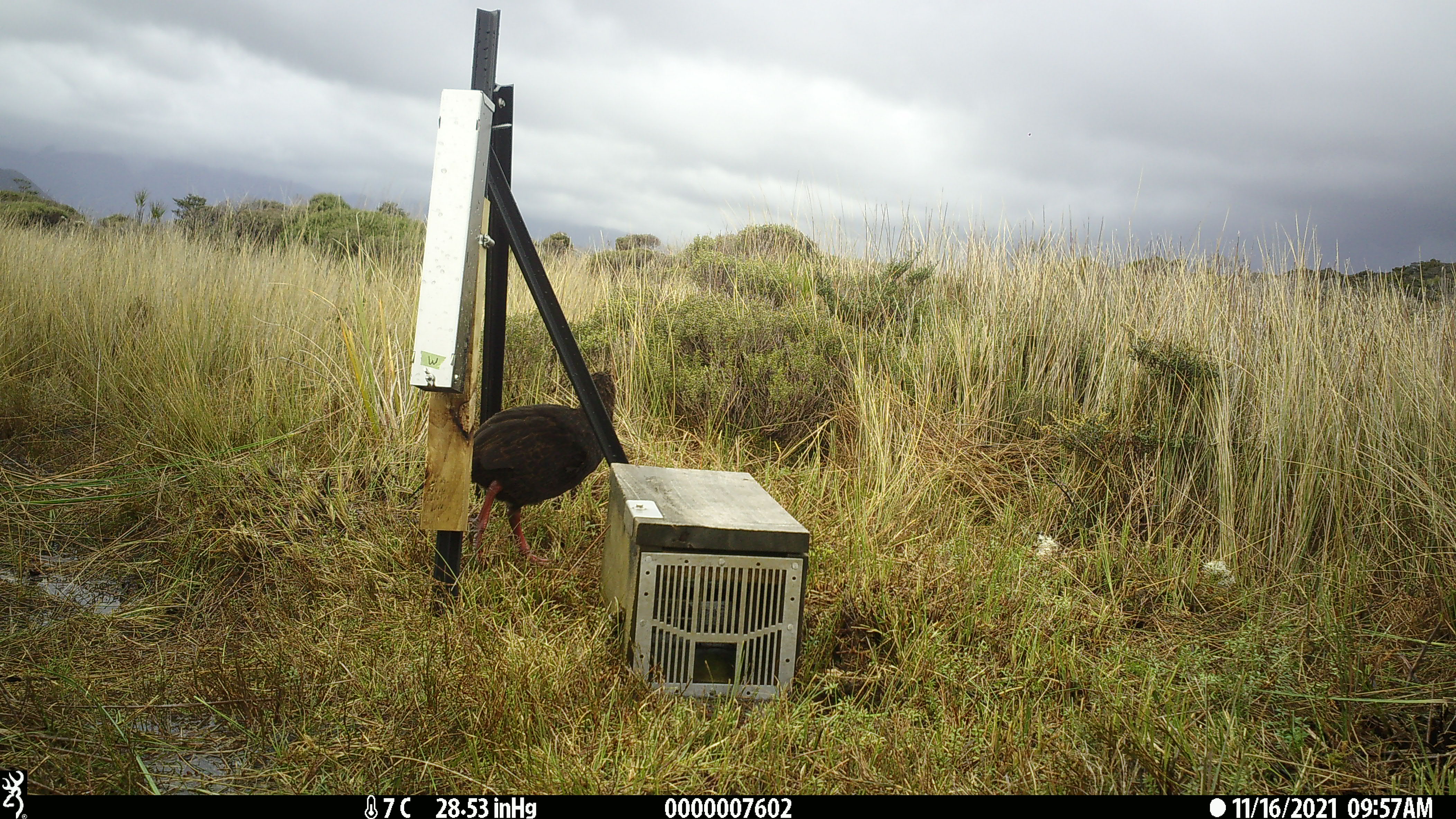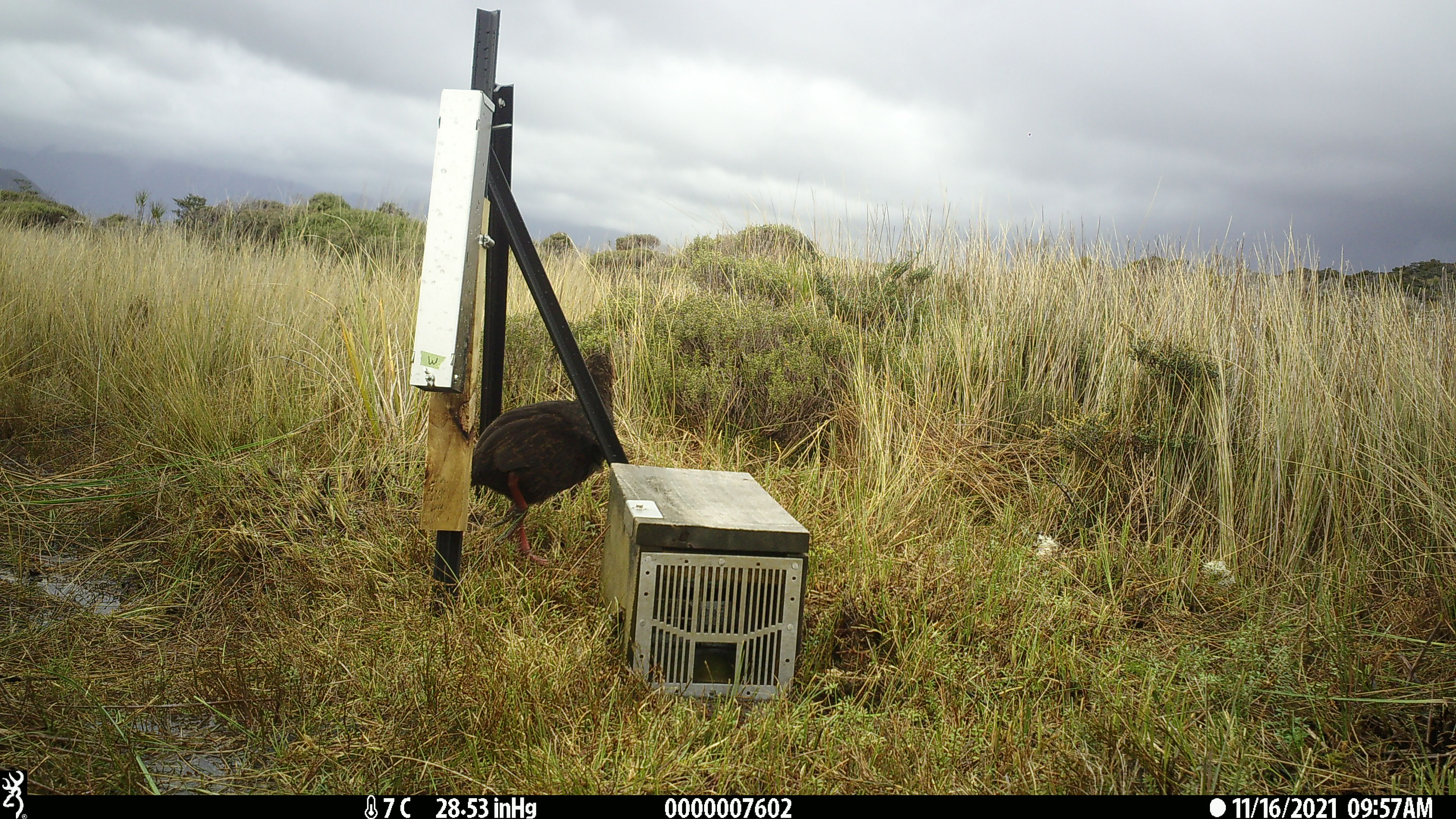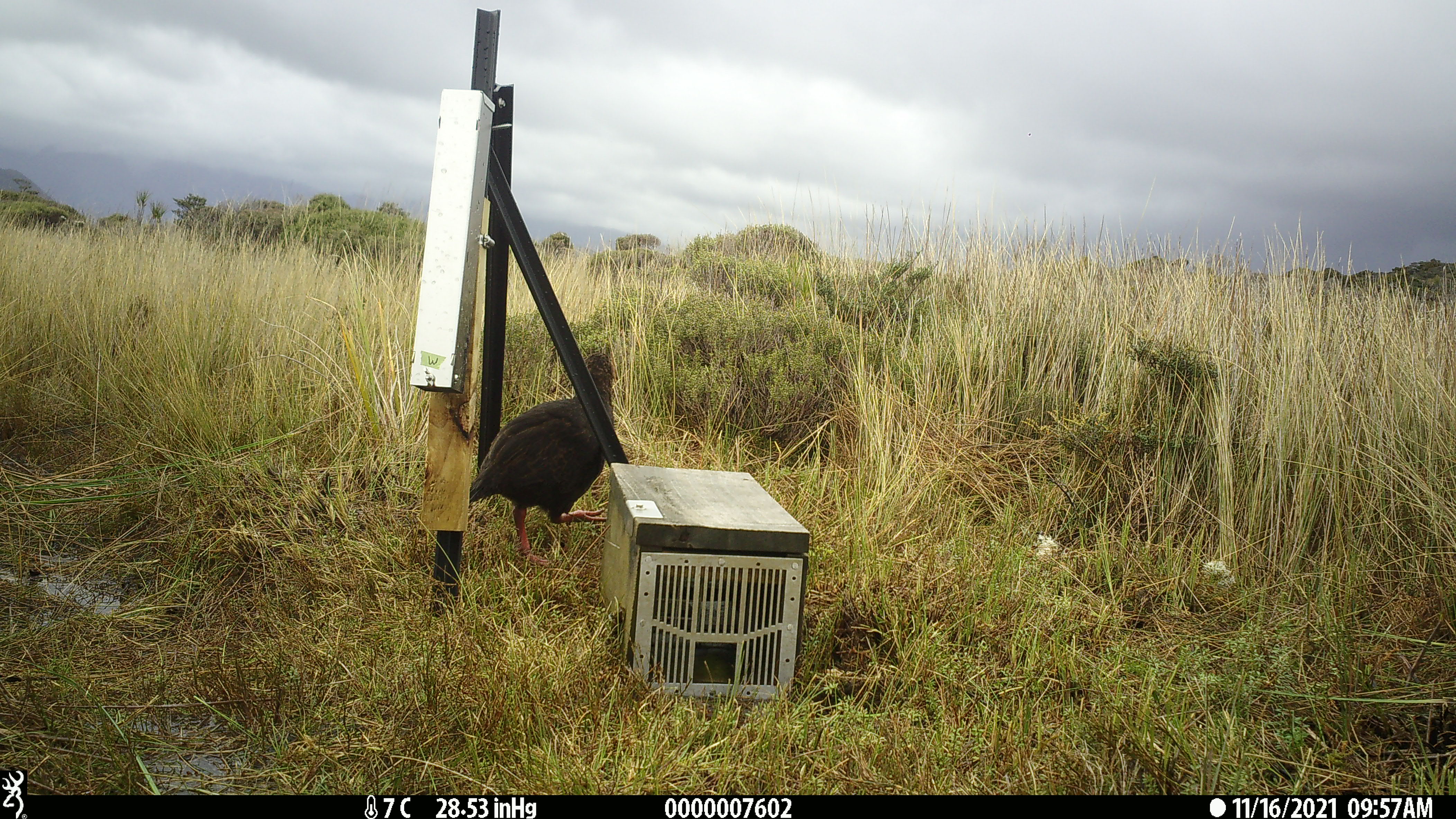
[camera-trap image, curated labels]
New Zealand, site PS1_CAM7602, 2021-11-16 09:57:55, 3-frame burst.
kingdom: Animalia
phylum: Chordata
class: Aves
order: Gruiformes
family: Rallidae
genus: Gallirallus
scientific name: Gallirallus australis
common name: weka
Weka (Gallirallus australis).